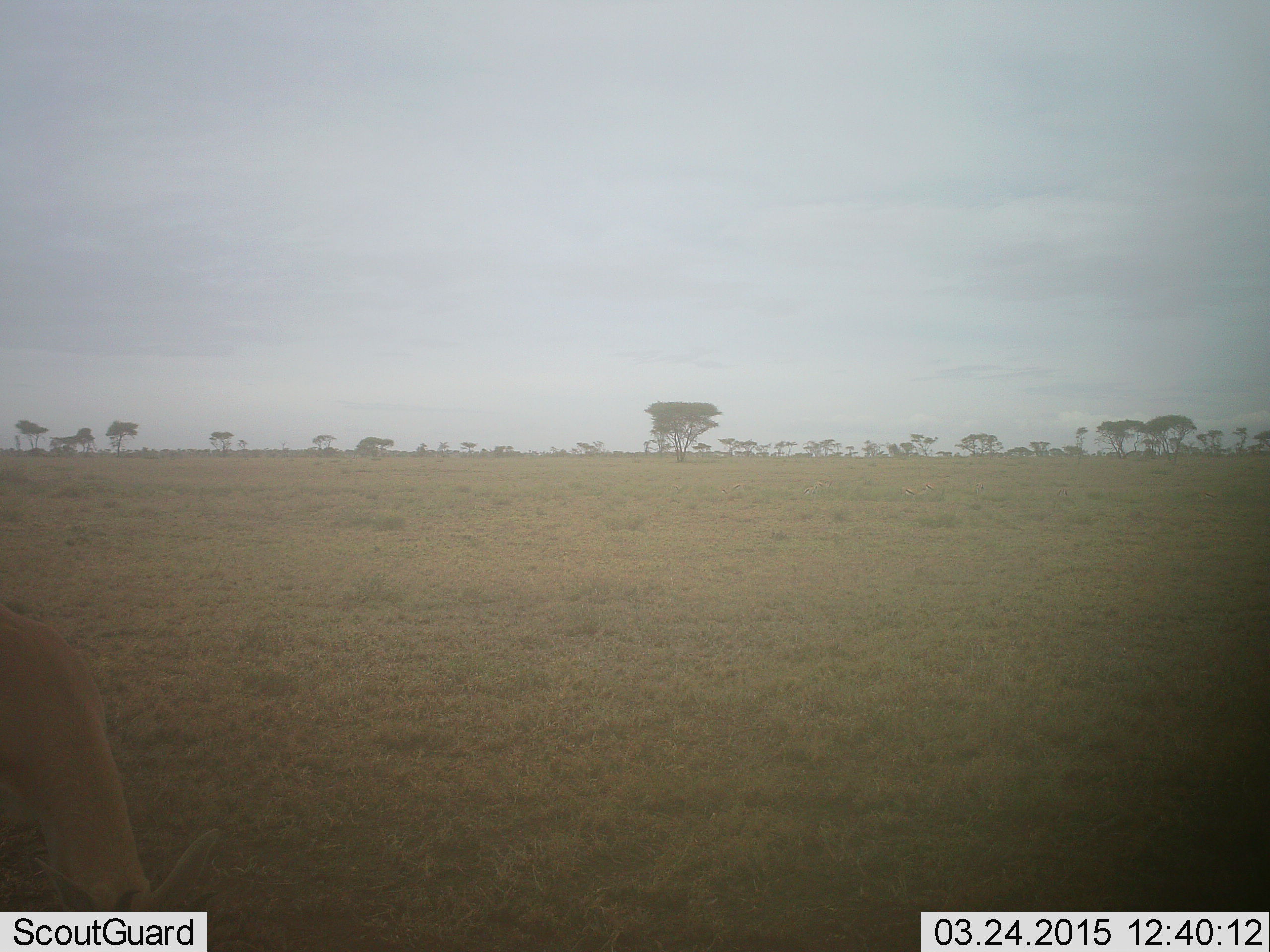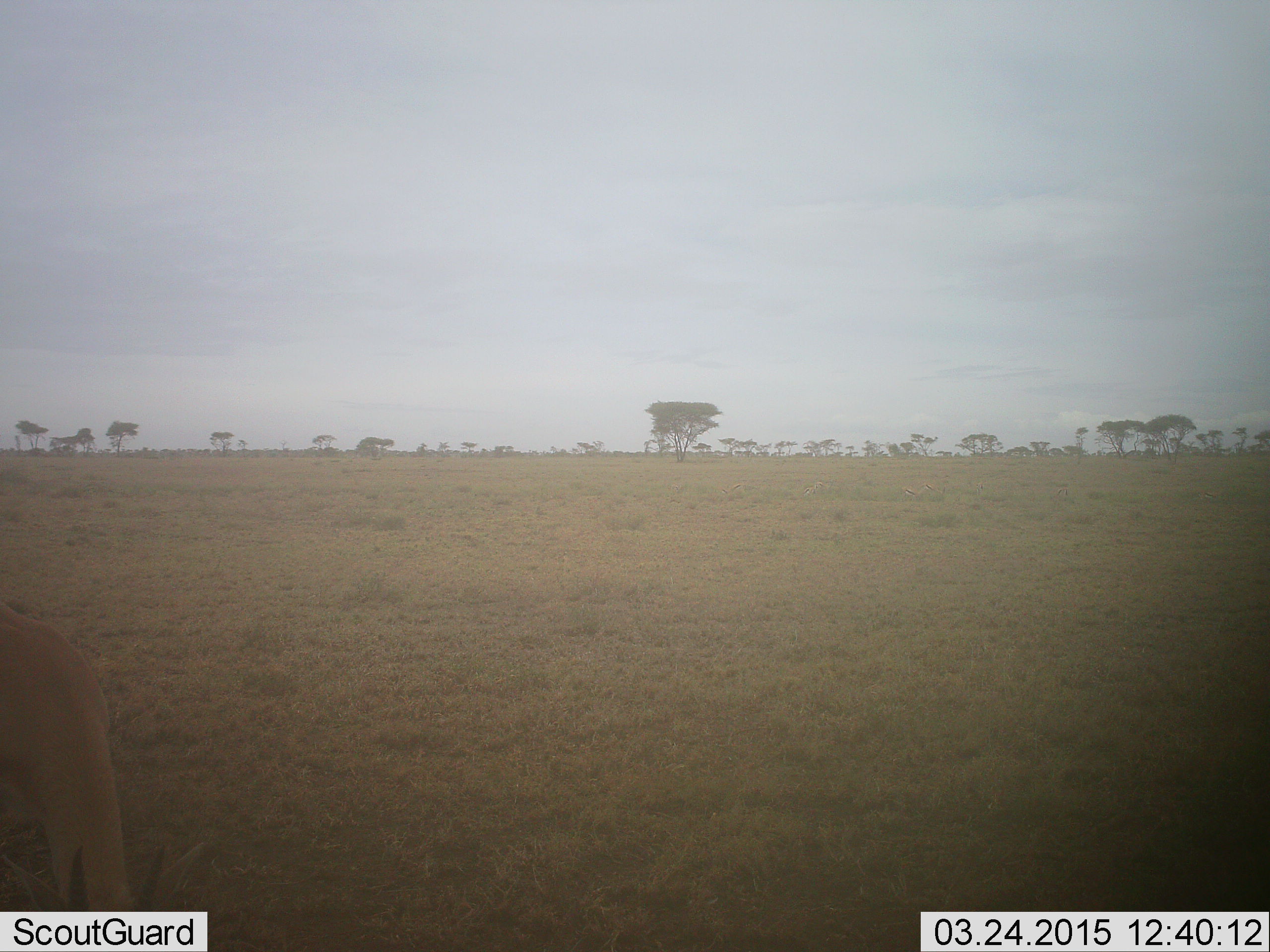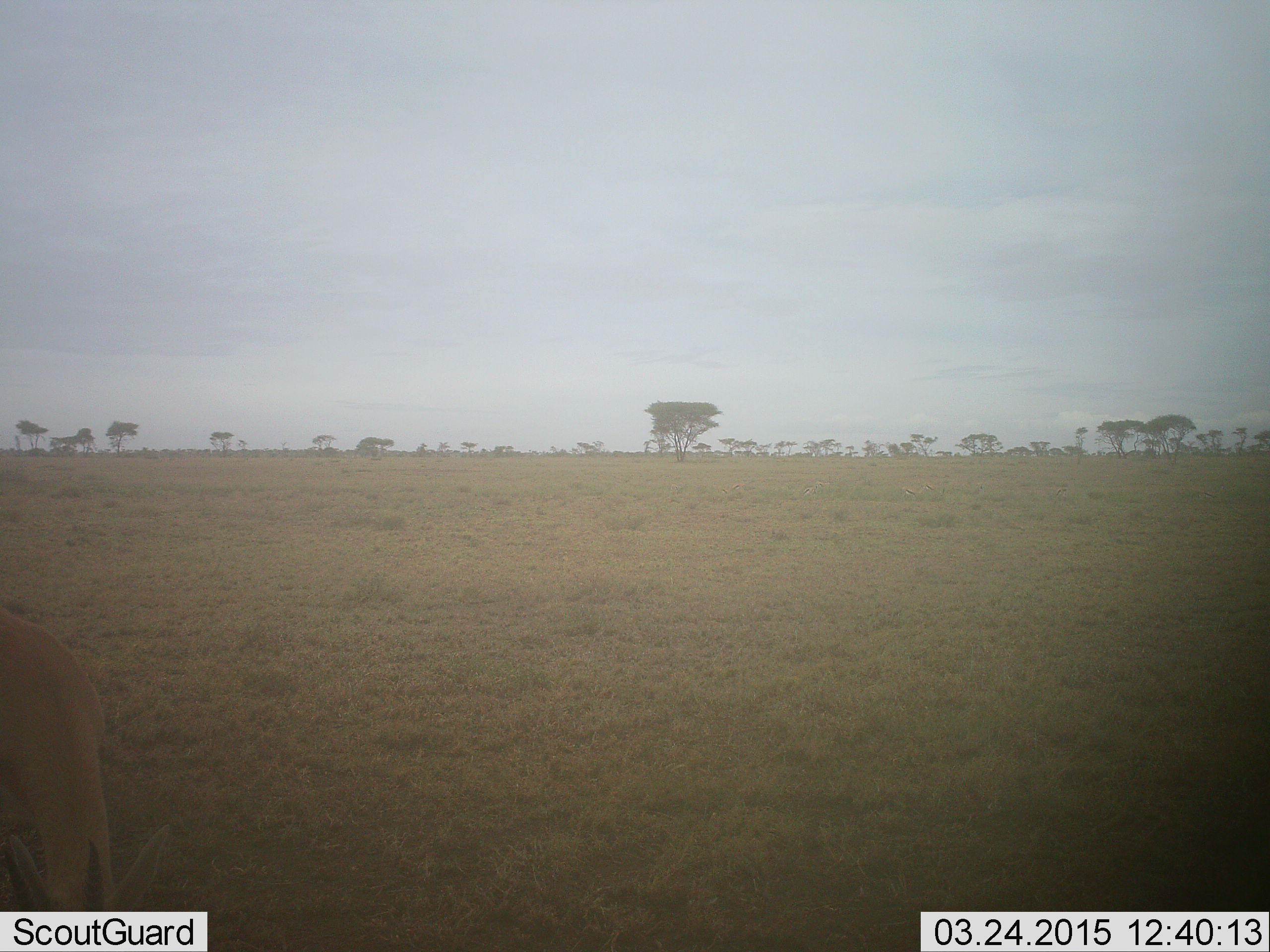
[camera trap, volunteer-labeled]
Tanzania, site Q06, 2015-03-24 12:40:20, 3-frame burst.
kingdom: Animalia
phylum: Chordata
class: Mammalia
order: Artiodactyla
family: Bovidae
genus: Nanger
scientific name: Nanger granti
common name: grant's gazelle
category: gazellegrants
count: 1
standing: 14%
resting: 0%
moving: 0%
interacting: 0%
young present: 0%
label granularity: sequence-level